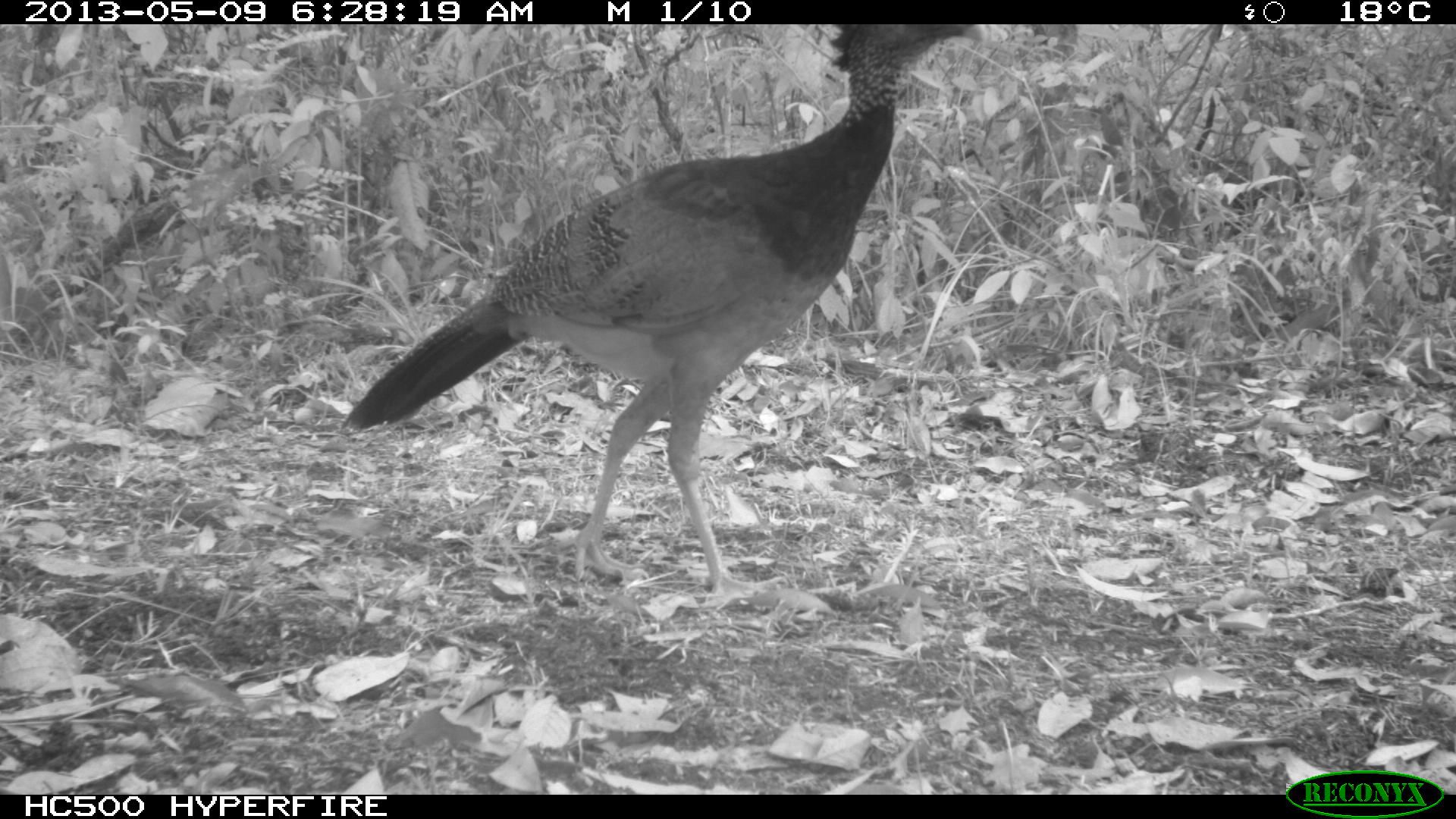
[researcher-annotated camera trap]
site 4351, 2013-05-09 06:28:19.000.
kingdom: Animalia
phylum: Chordata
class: Aves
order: Galliformes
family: Cracidae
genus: Crax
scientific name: Crax rubra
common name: great curassow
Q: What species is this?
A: Crax rubra (great curassow).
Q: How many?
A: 1.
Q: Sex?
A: Female.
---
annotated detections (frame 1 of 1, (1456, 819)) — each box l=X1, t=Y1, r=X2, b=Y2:
crax rubra: l=337, t=23, r=979, b=608